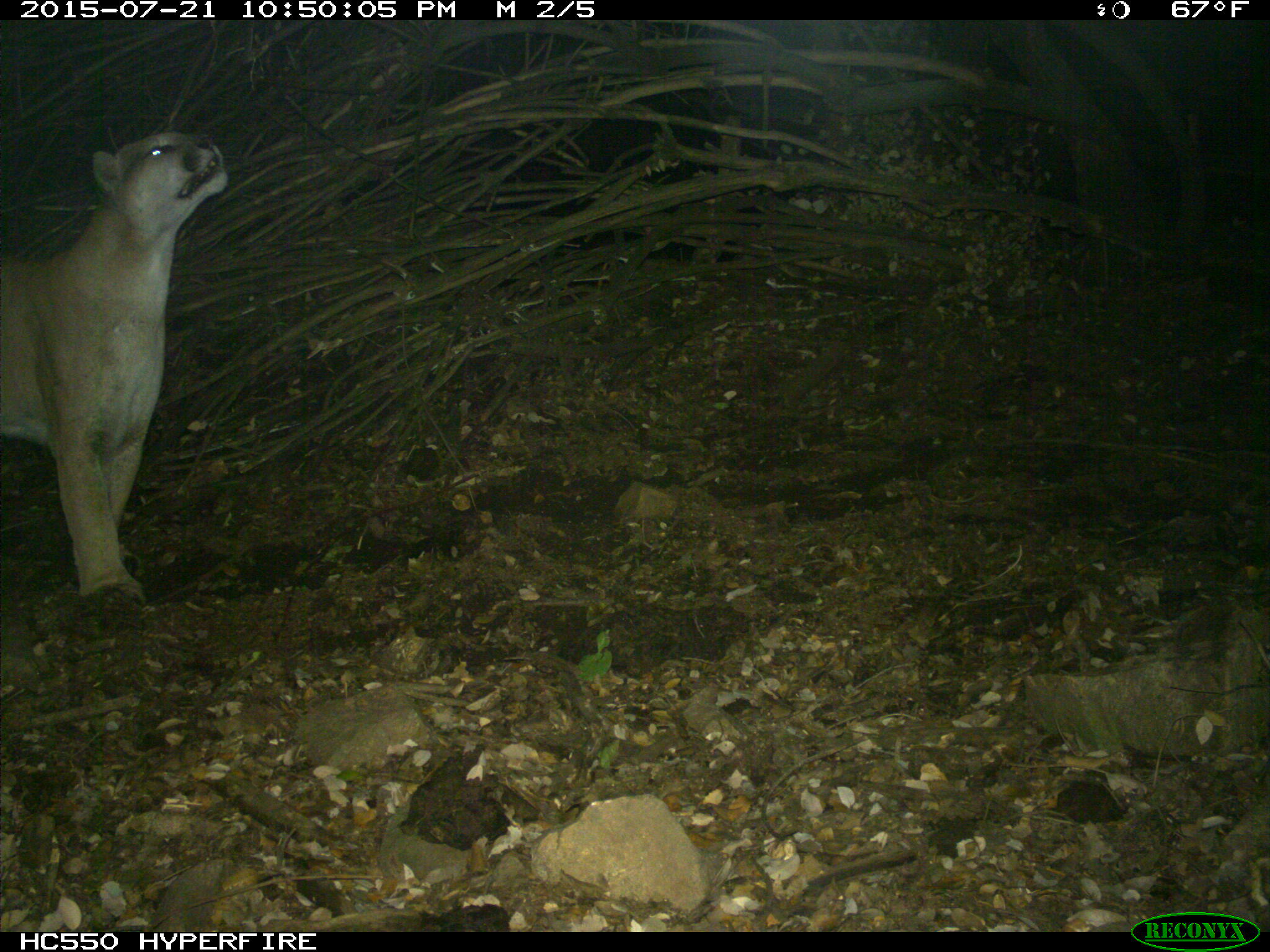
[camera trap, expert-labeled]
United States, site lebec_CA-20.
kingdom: Animalia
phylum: Chordata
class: Mammalia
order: Carnivora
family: Felidae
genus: Puma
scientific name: Puma concolor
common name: mountain lion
Puma concolor (mountain lion).